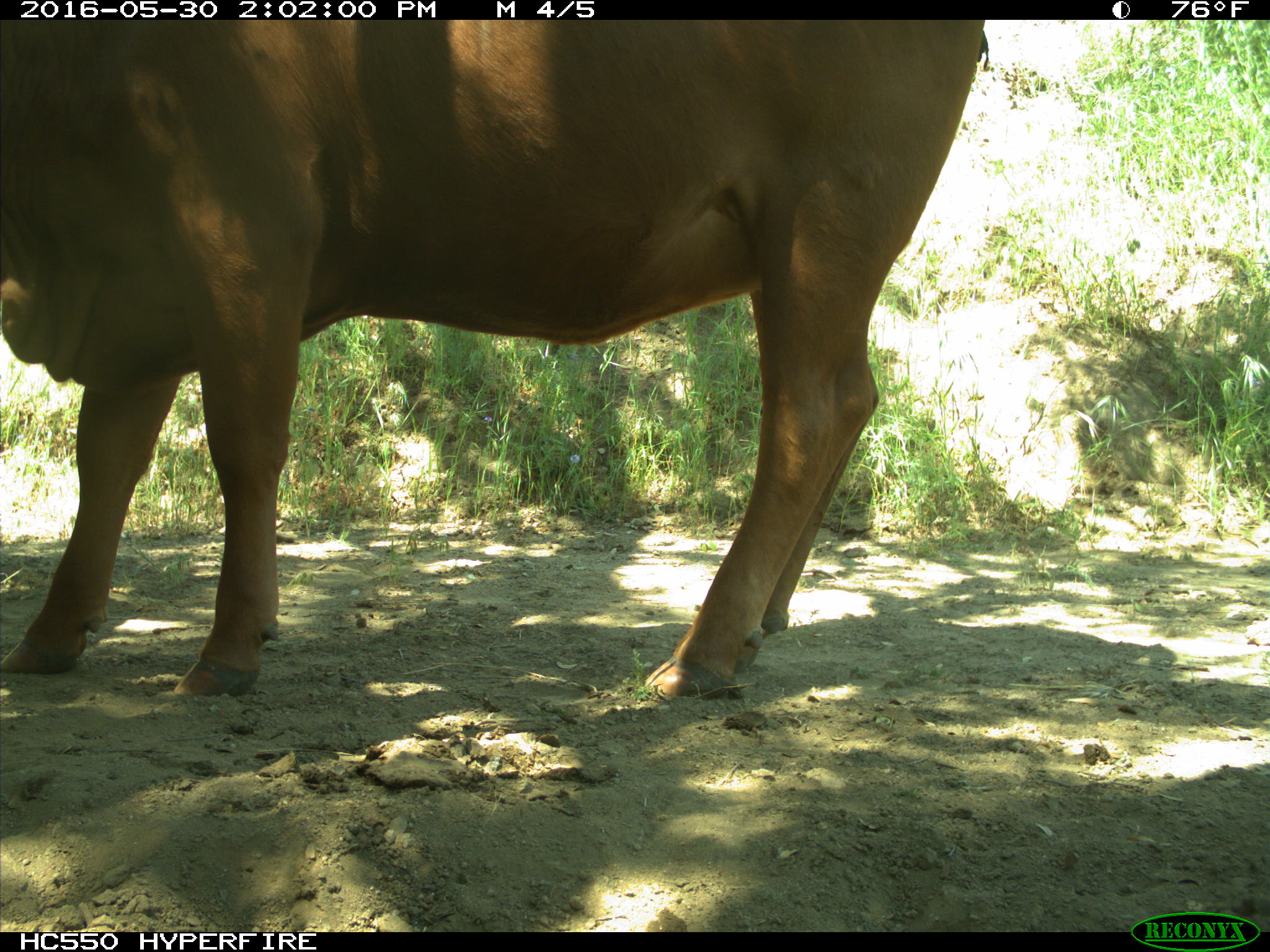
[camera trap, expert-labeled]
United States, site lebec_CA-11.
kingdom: Animalia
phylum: Chordata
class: Mammalia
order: Artiodactyla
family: Bovidae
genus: Bos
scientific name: Bos taurus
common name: domestic cow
Bos taurus (domestic cow).